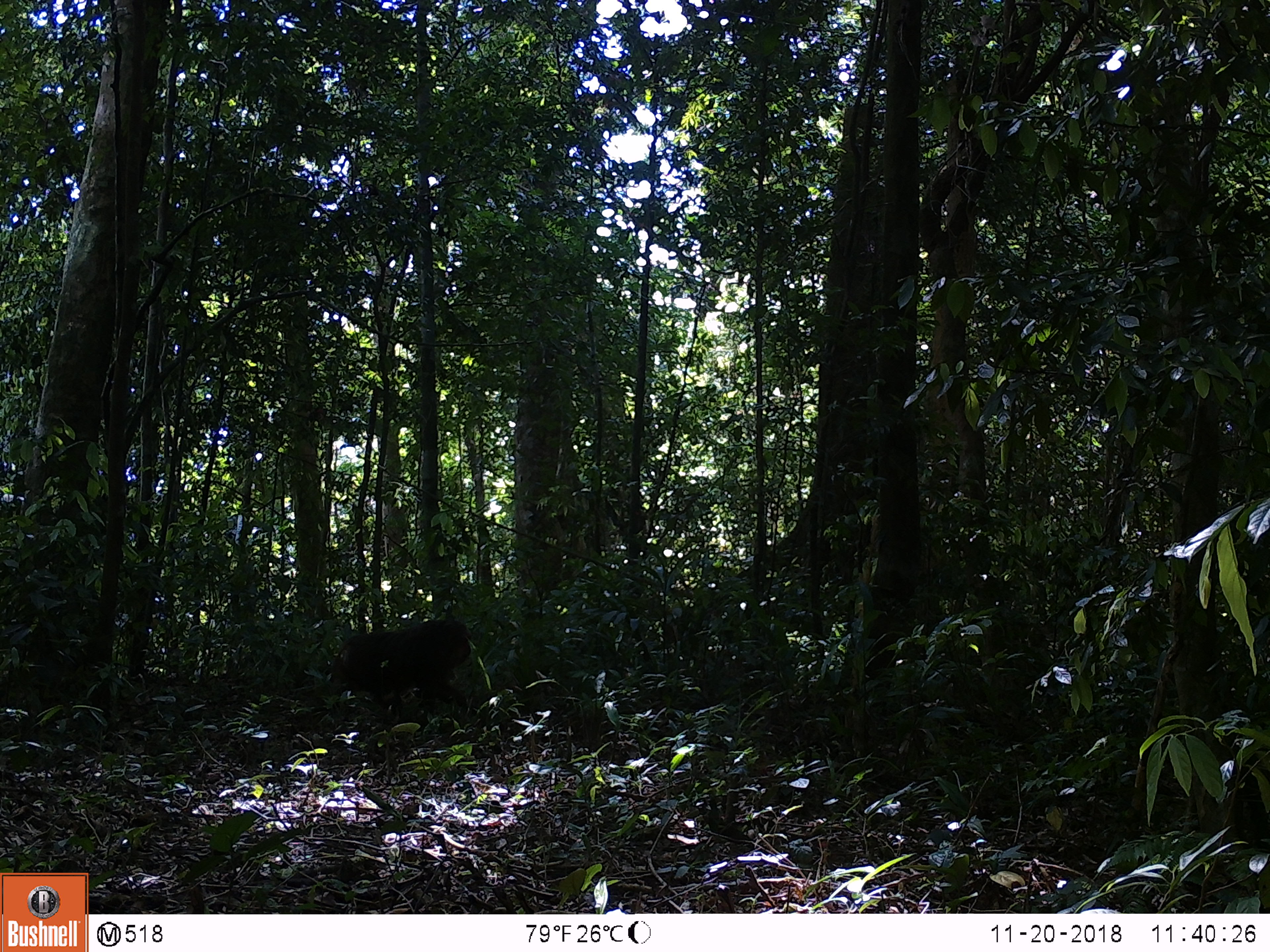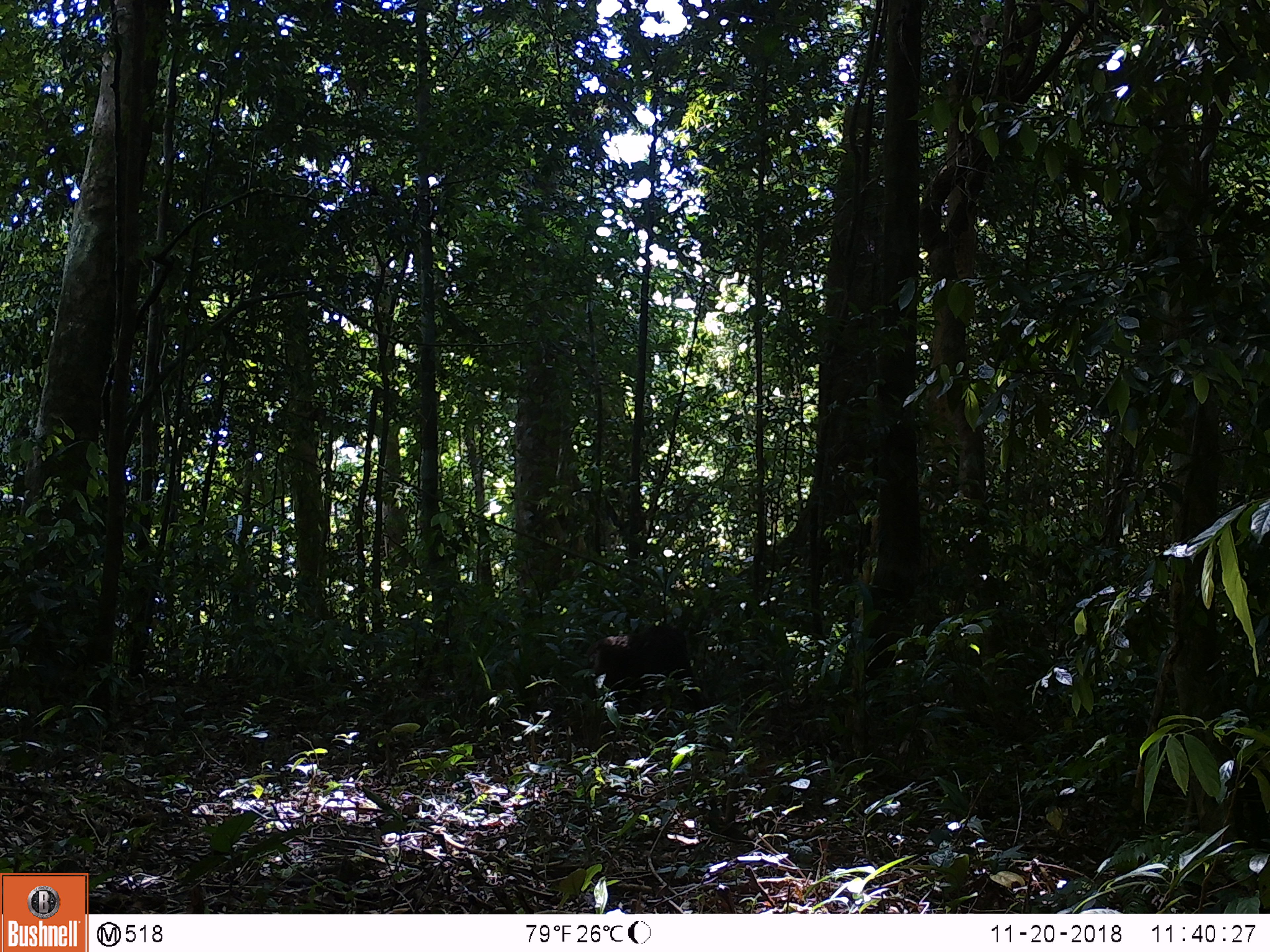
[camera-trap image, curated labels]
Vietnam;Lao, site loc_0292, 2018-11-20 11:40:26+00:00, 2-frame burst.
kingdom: Animalia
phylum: Chordata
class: Mammalia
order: Primates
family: Cercopithecidae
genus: Macaca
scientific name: Macaca arctoides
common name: stump-tailed macaque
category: stump tailed macaque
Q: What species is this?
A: Stump tailed macaque (stump-tailed macaque) (Macaca arctoides).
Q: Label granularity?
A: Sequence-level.